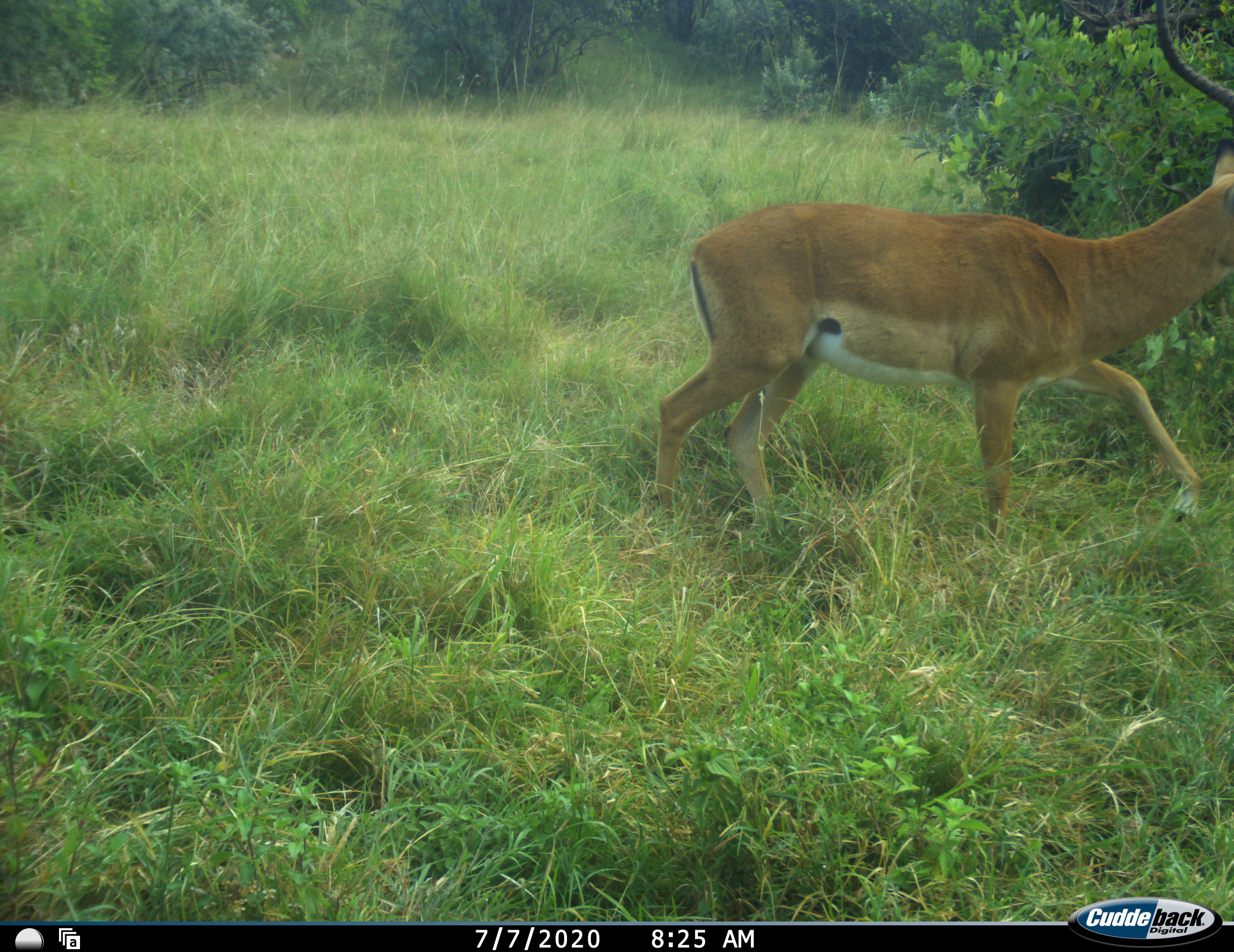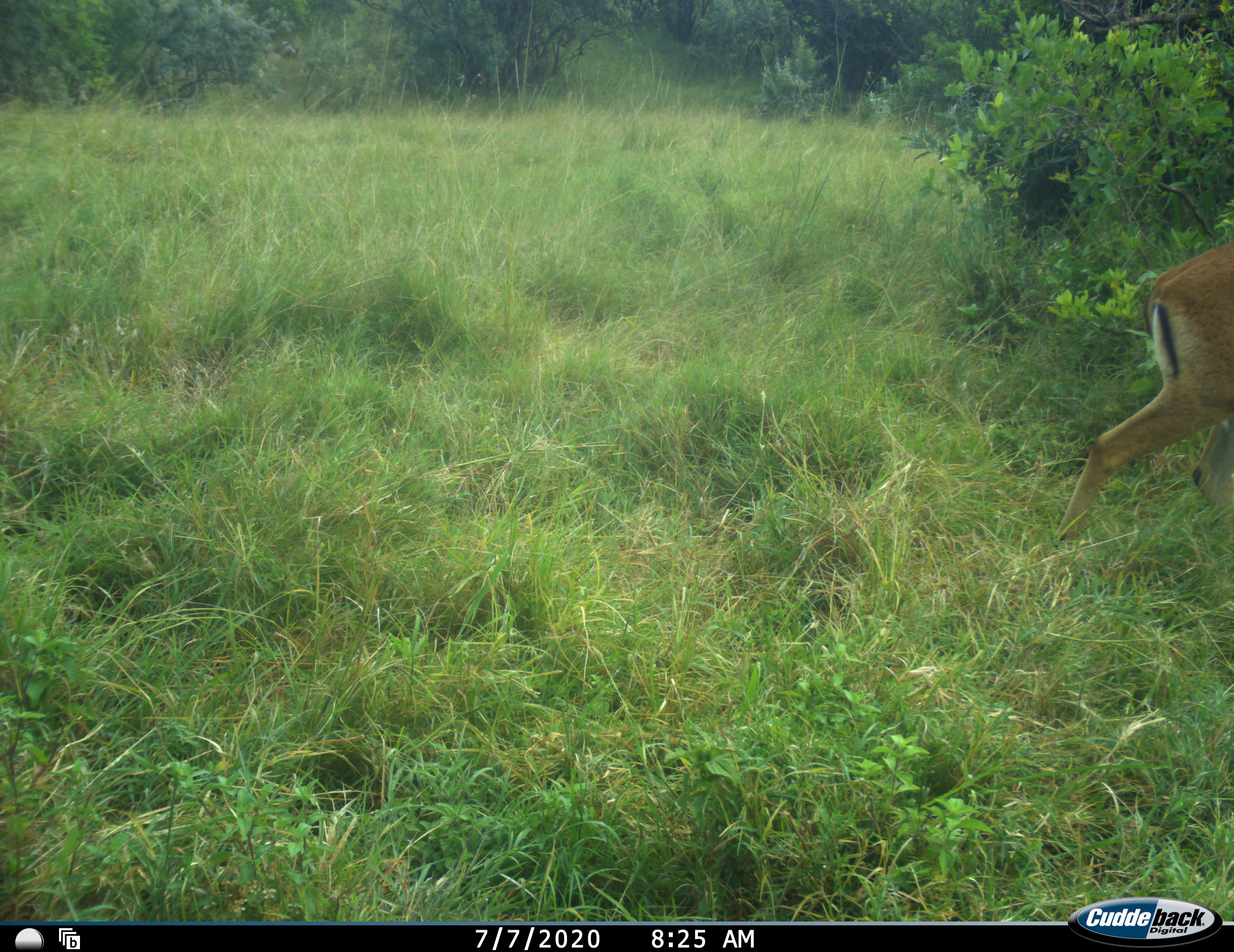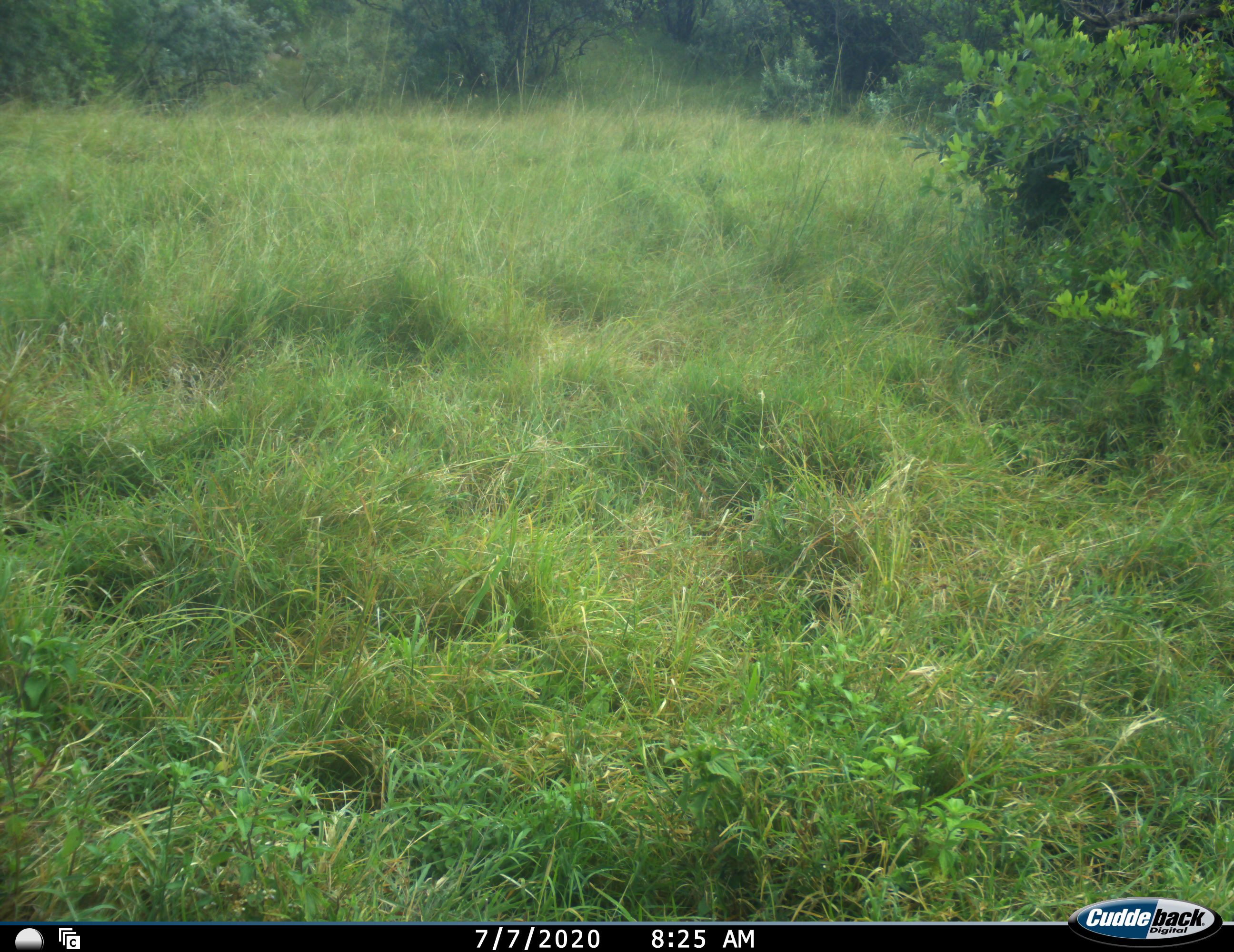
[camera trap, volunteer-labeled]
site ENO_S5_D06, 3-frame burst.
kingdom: Animalia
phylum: Chordata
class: Mammalia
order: Artiodactyla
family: Bovidae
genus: Aepyceros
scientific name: Aepyceros melampus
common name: impala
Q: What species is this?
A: Impala (Aepyceros melampus).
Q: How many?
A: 1.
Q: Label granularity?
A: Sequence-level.